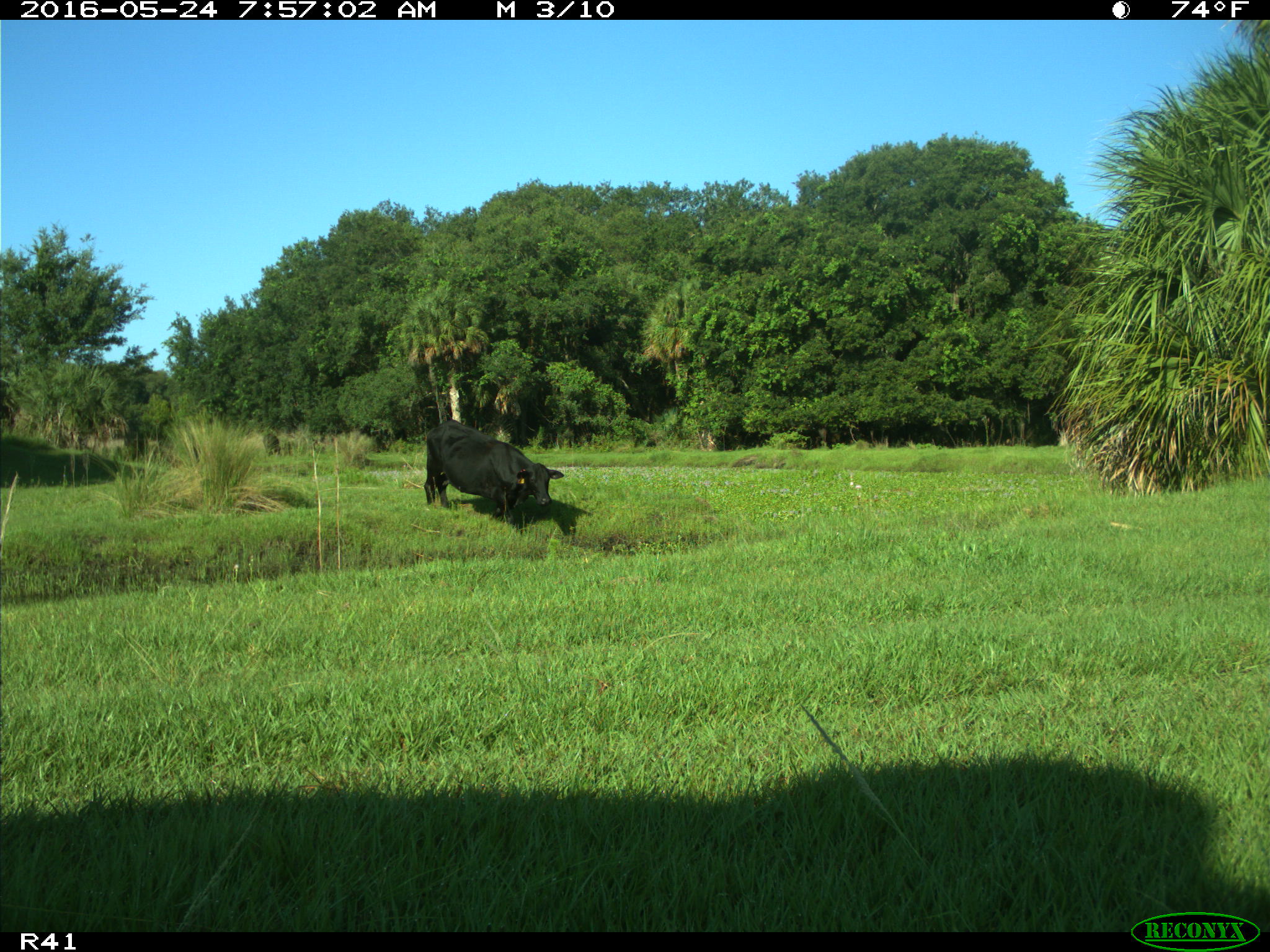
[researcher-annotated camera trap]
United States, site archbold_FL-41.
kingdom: Animalia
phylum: Chordata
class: Mammalia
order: Artiodactyla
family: Bovidae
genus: Bos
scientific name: Bos taurus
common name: domestic cow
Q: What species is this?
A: Bos taurus (domestic cow).